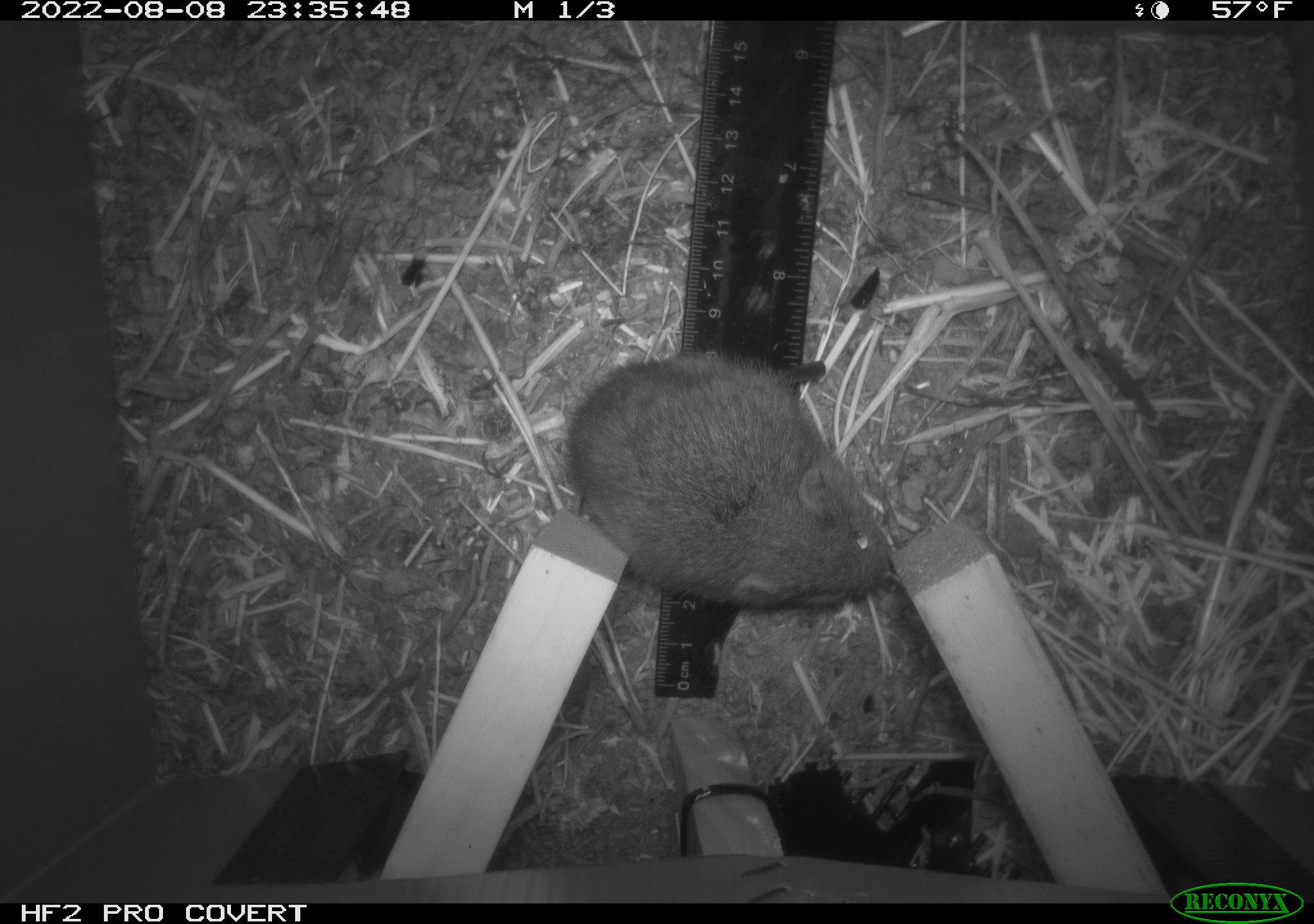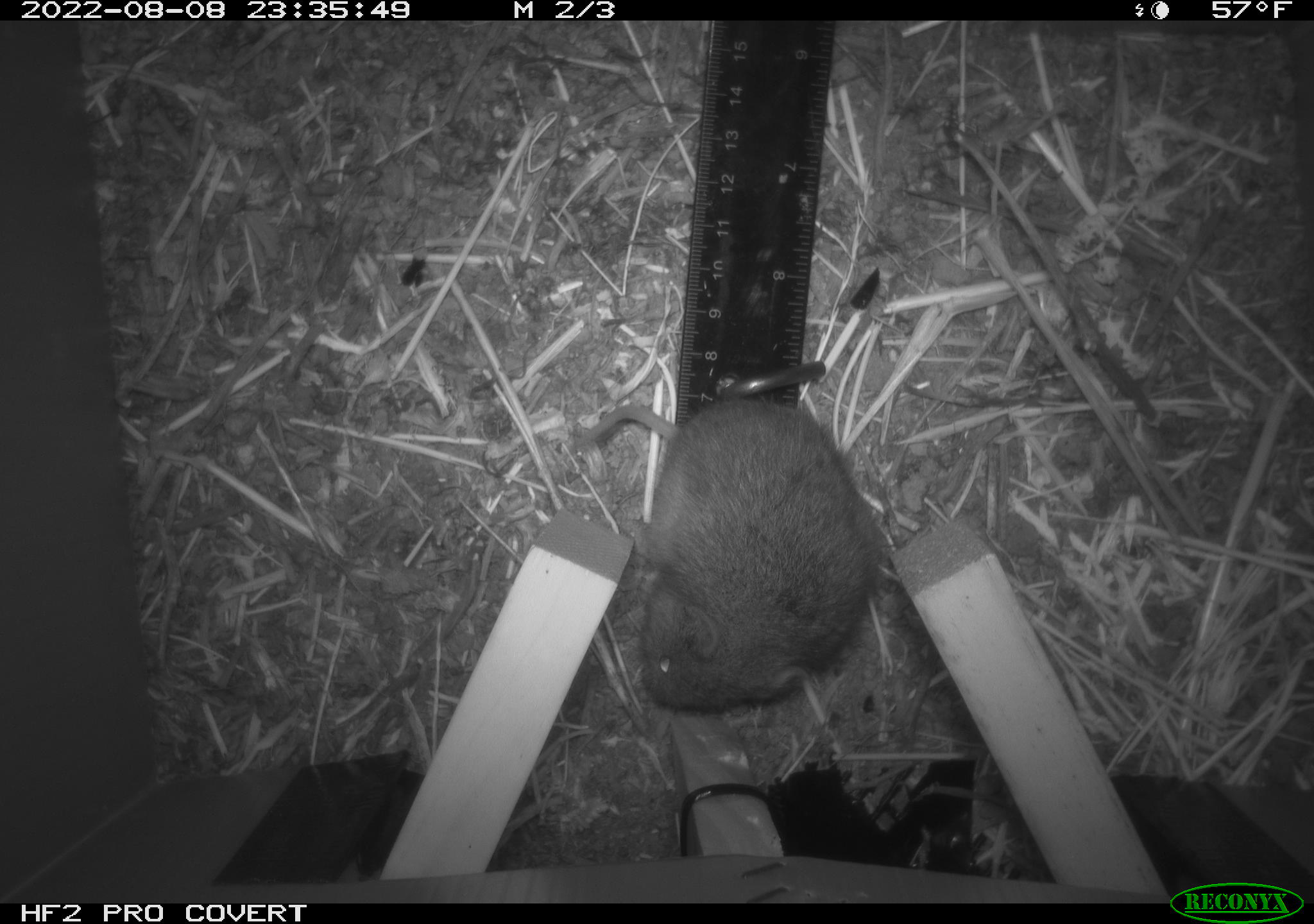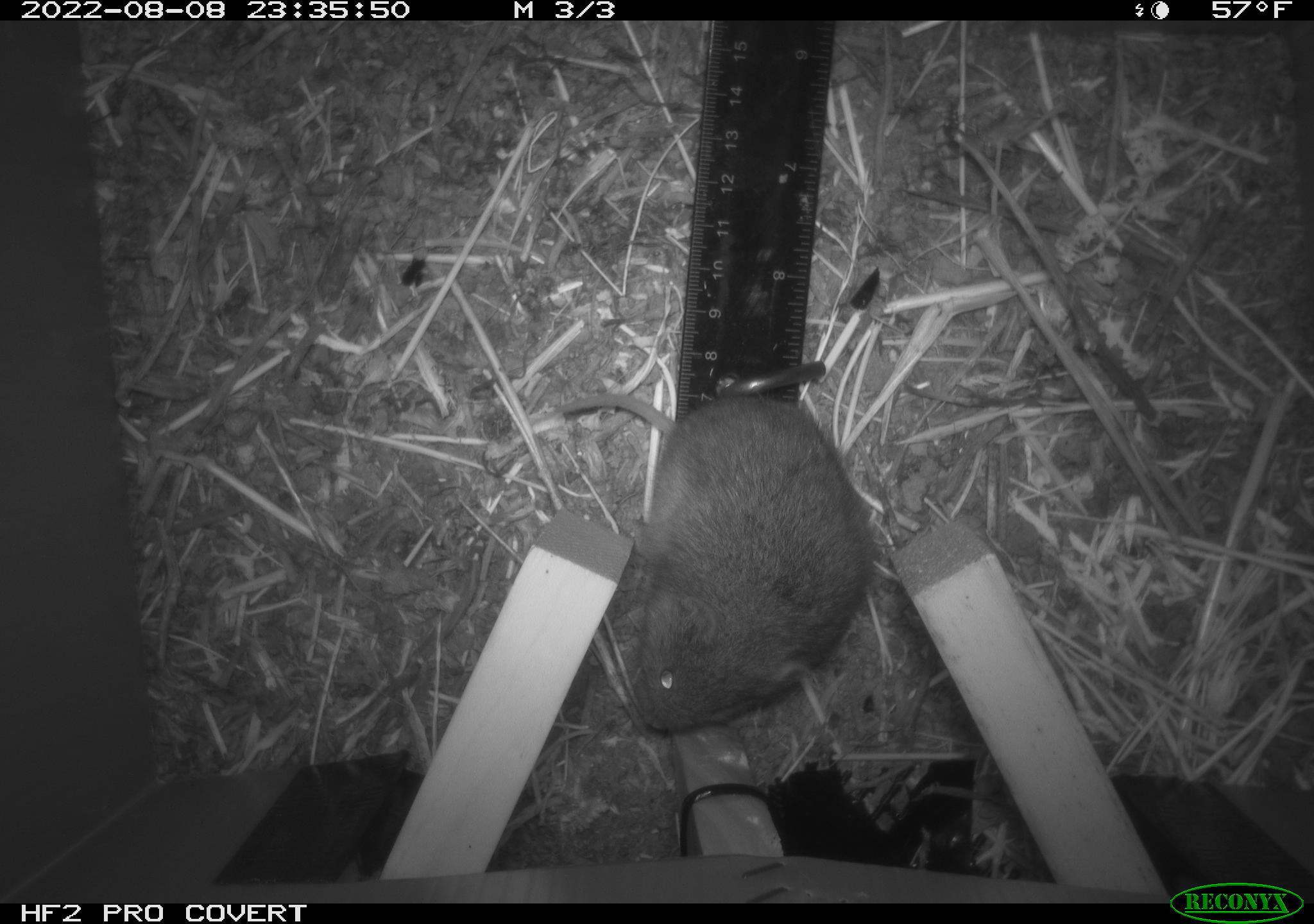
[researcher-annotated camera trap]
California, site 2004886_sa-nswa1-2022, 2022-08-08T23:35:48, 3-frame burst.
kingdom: Animalia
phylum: Chordata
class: Mammalia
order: Rodentia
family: Cricetidae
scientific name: Cricetidae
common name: hamsters, voles, lemmings, and allies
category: cricetidae family